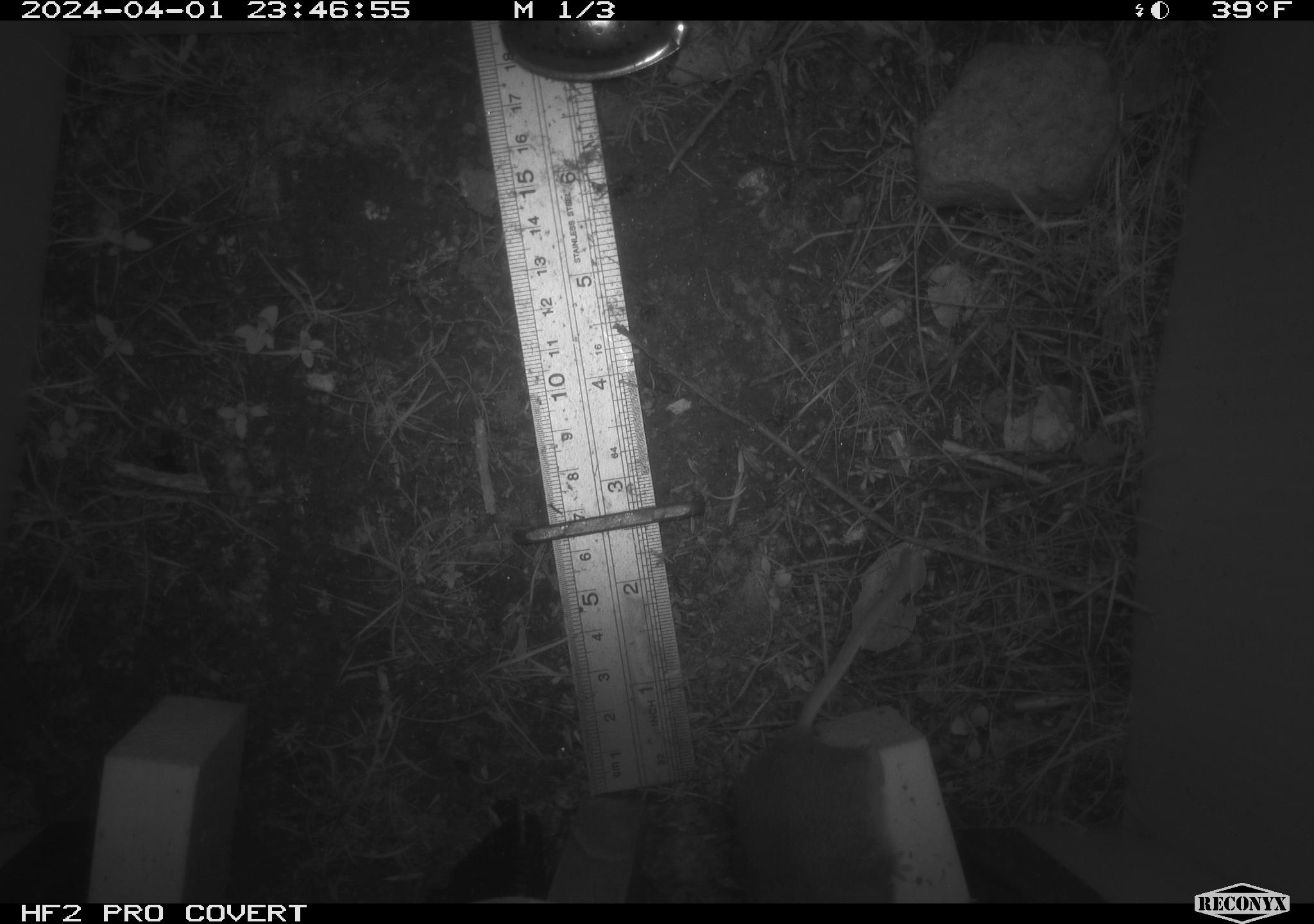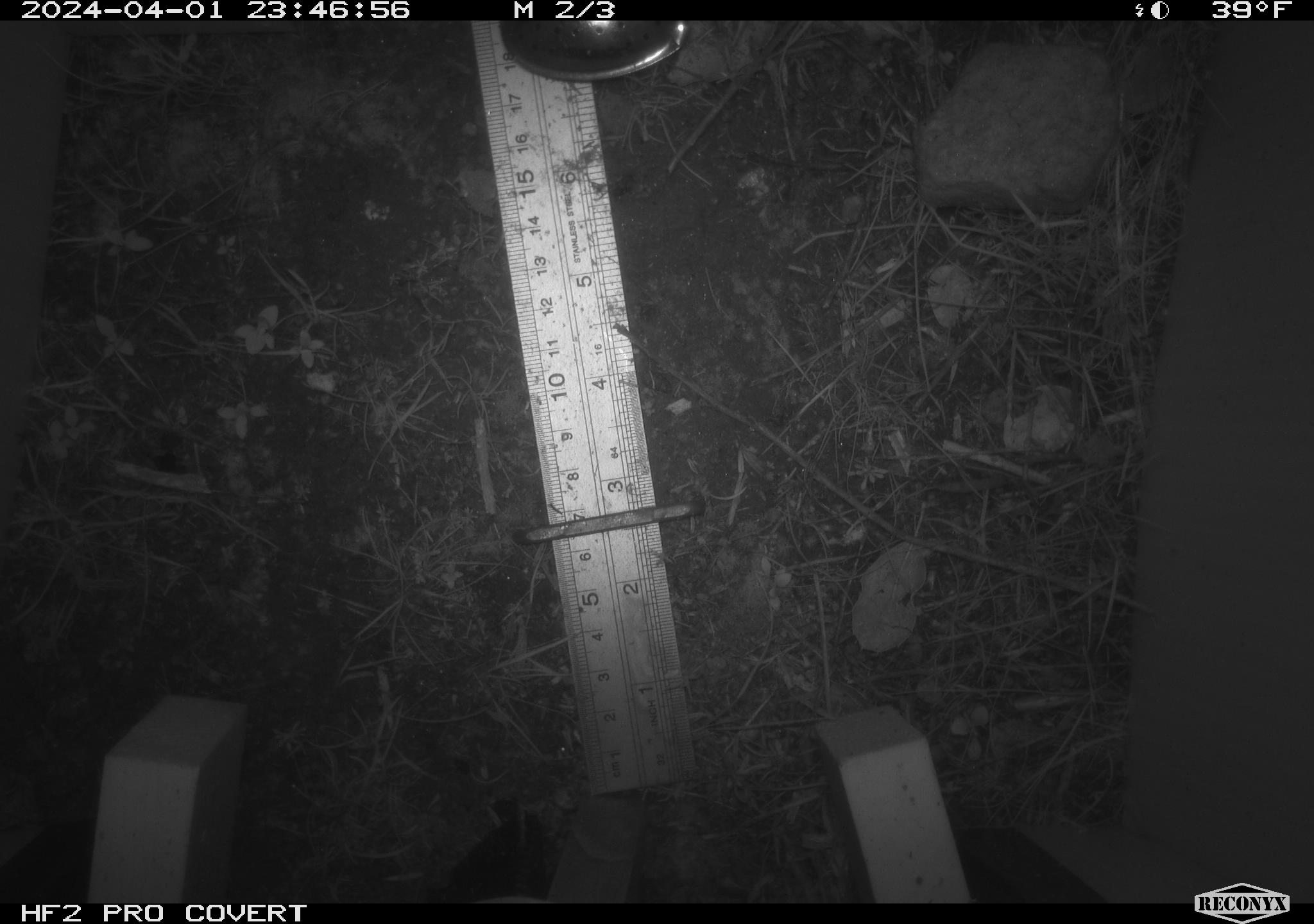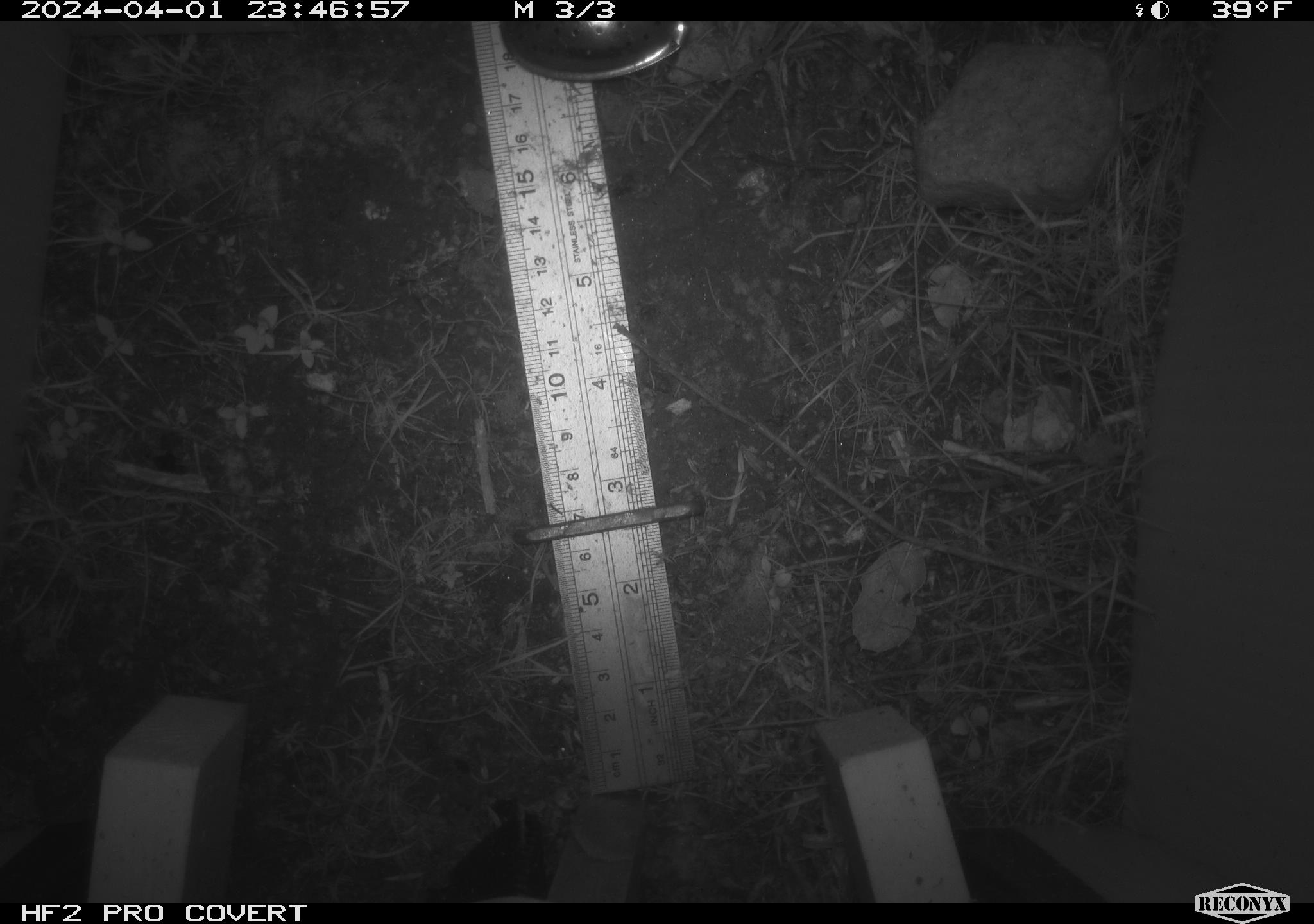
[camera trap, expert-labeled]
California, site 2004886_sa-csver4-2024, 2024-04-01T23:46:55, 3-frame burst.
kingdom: Animalia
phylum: Chordata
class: Mammalia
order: Rodentia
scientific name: Rodentia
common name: mouse species